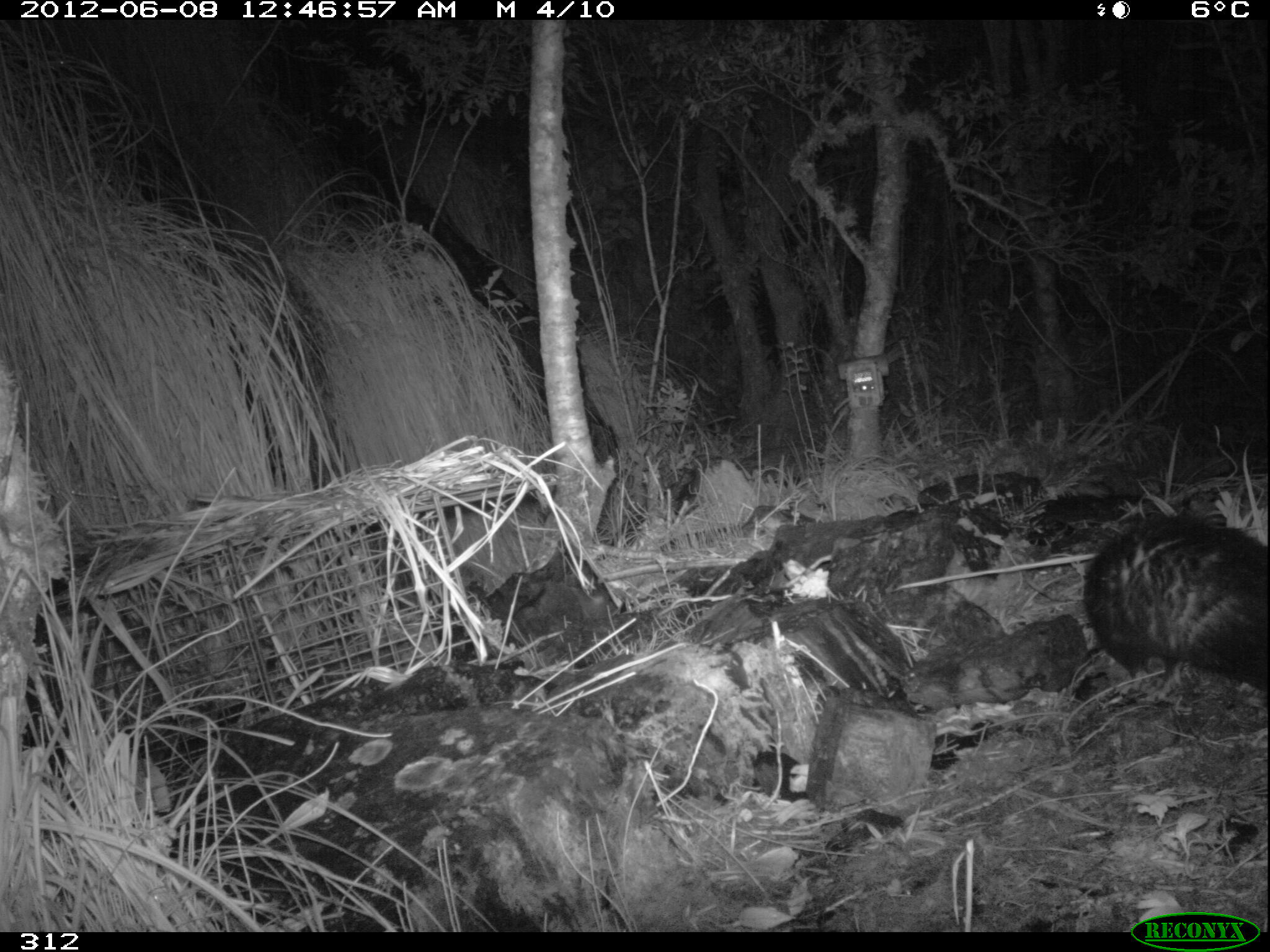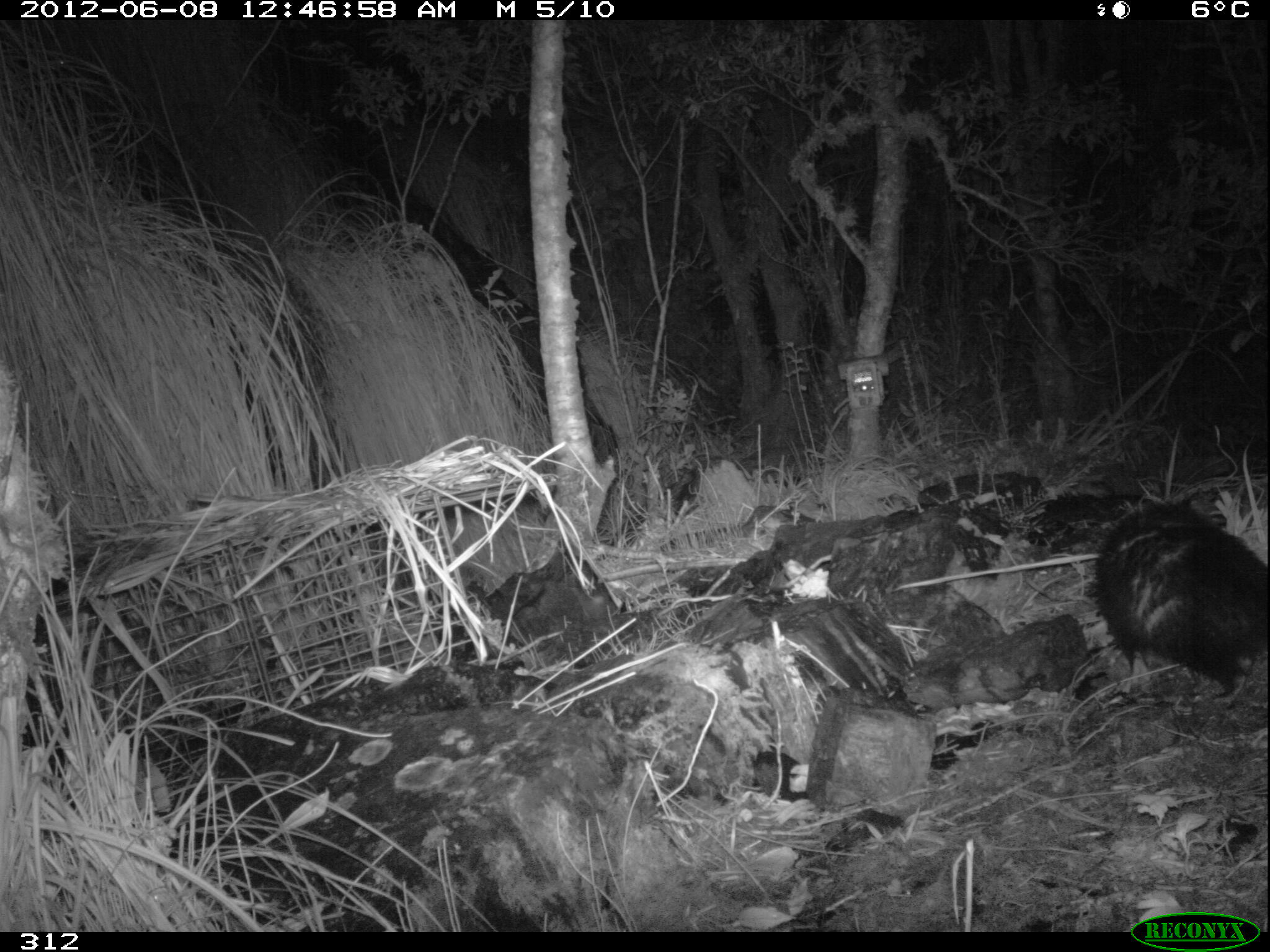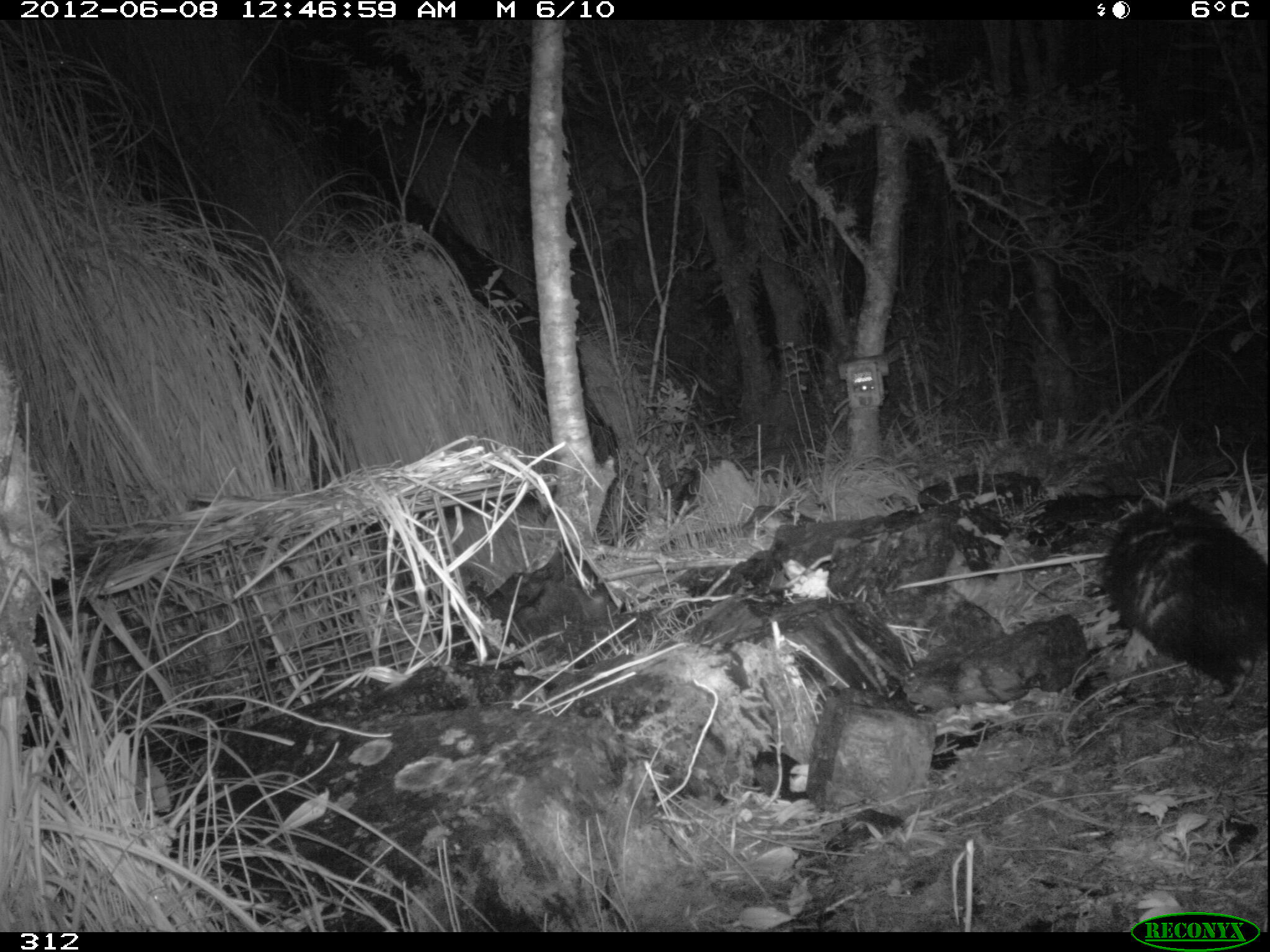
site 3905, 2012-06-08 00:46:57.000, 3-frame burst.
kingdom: Animalia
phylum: Chordata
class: Mammalia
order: Didelphimorphia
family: Didelphidae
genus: Didelphis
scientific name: Didelphis pernigra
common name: andean white-eared opossum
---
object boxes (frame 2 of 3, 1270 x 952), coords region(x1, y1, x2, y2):
didelphis pernigra: region(1092, 496, 1269, 705)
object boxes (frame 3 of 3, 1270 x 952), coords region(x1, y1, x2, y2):
didelphis pernigra: region(1097, 498, 1268, 706)